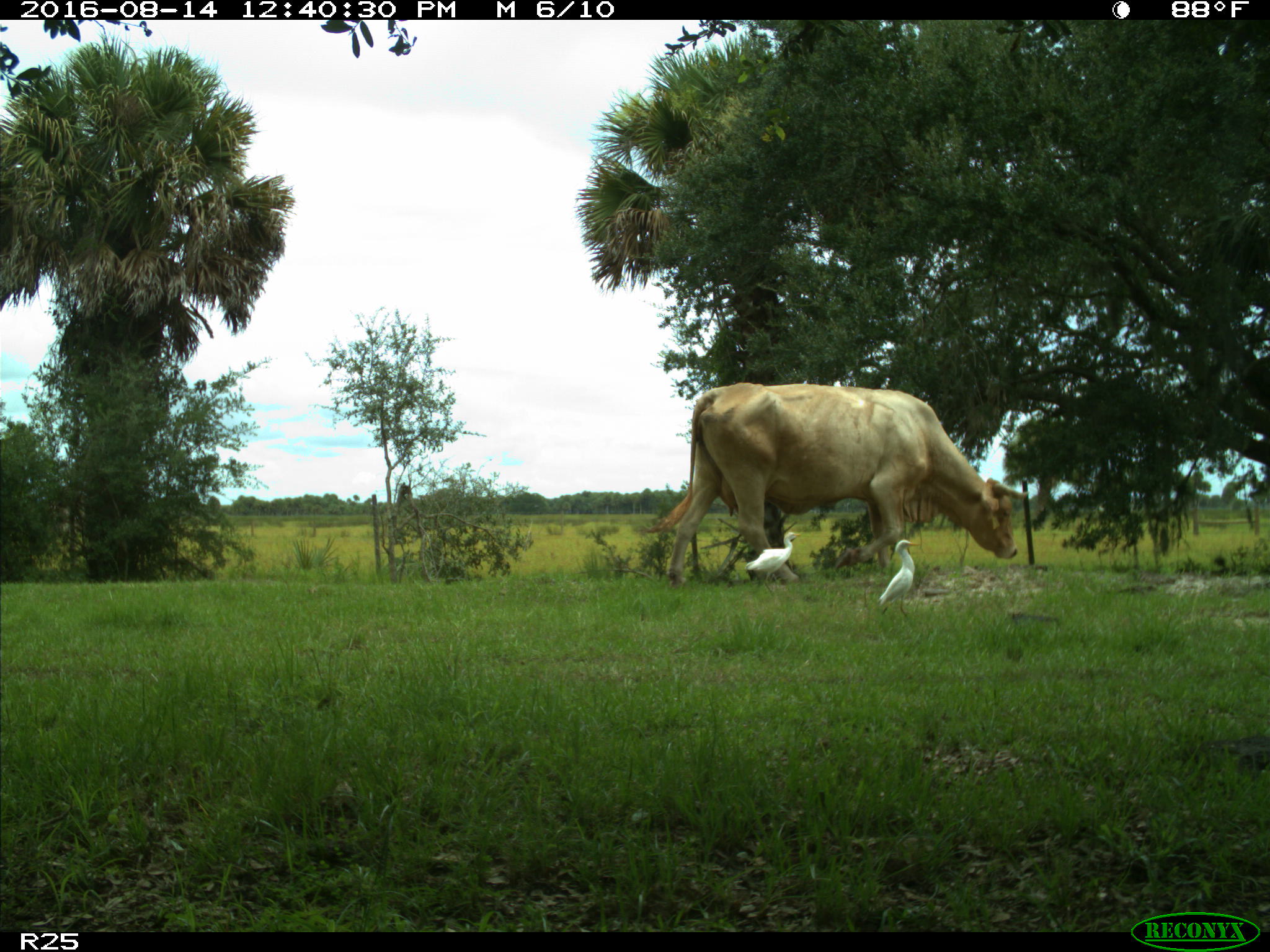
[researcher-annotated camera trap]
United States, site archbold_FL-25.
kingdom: Animalia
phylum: Chordata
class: Mammalia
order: Artiodactyla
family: Bovidae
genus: Bos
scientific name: Bos taurus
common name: domestic cow